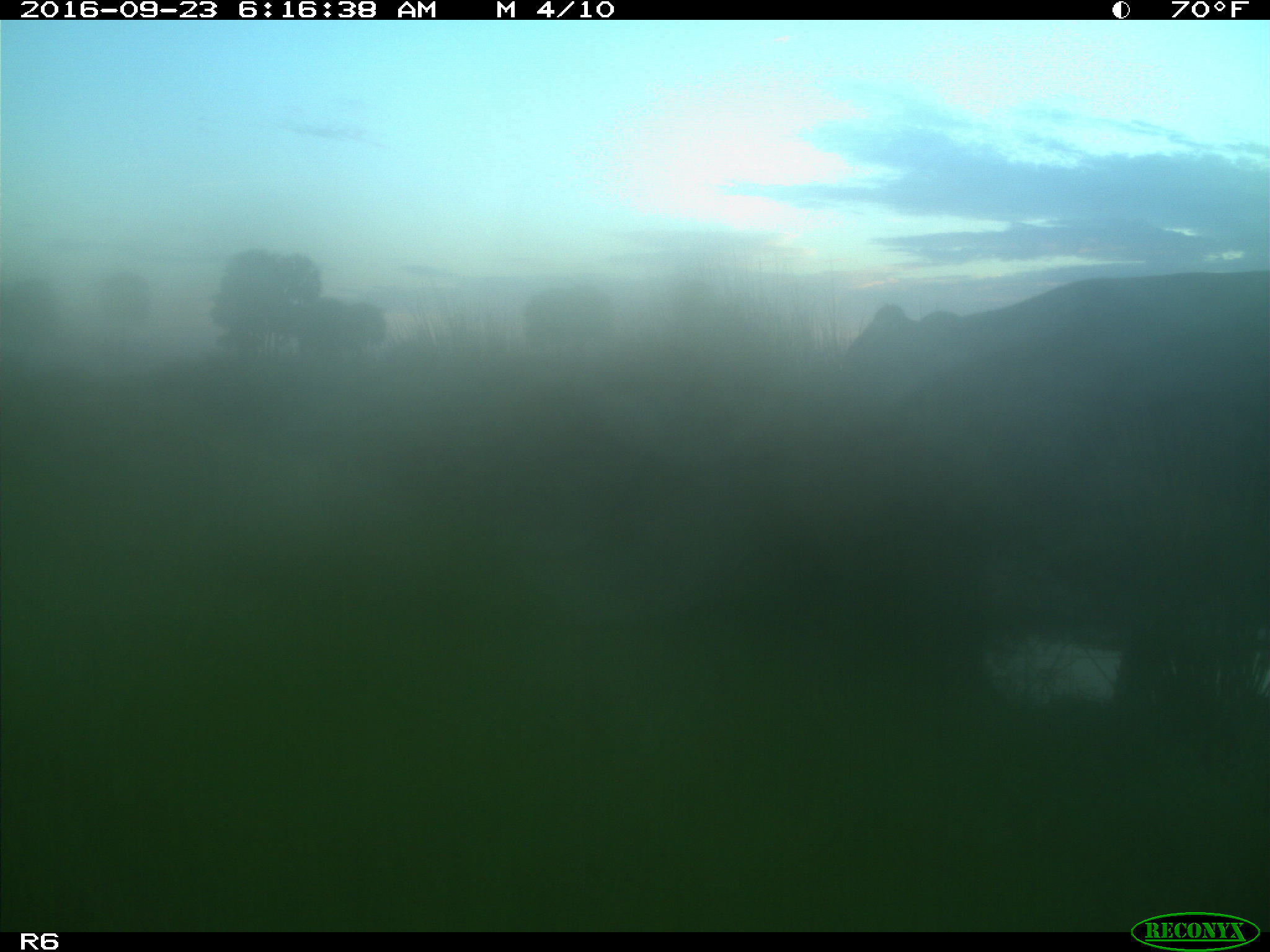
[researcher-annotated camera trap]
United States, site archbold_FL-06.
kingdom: Animalia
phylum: Chordata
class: Mammalia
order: Artiodactyla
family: Bovidae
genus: Bos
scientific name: Bos taurus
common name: domestic cow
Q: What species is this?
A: Bos taurus (domestic cow).